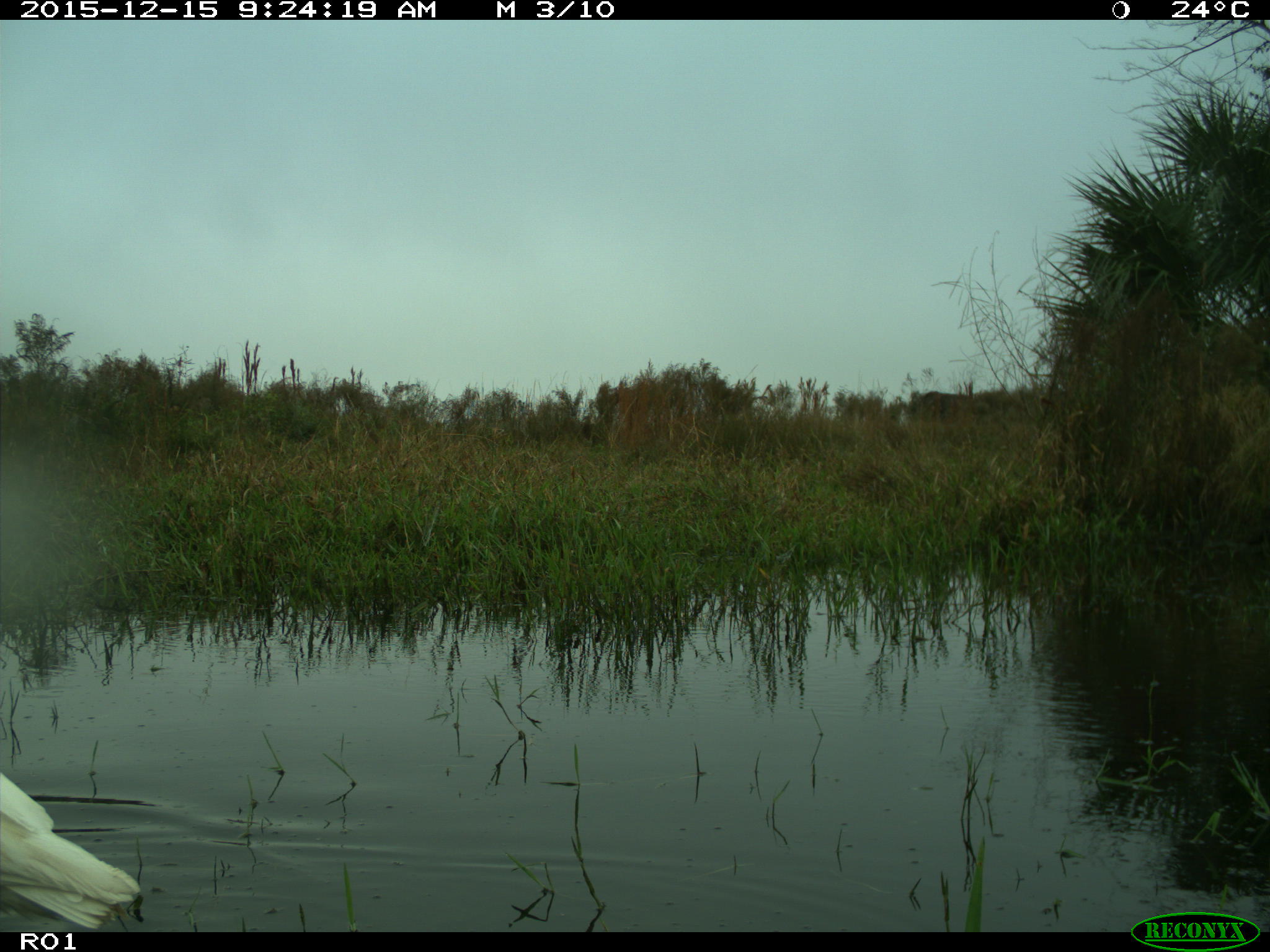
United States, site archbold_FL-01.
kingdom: Animalia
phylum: Chordata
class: Aves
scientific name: Aves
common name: birds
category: unidentified bird